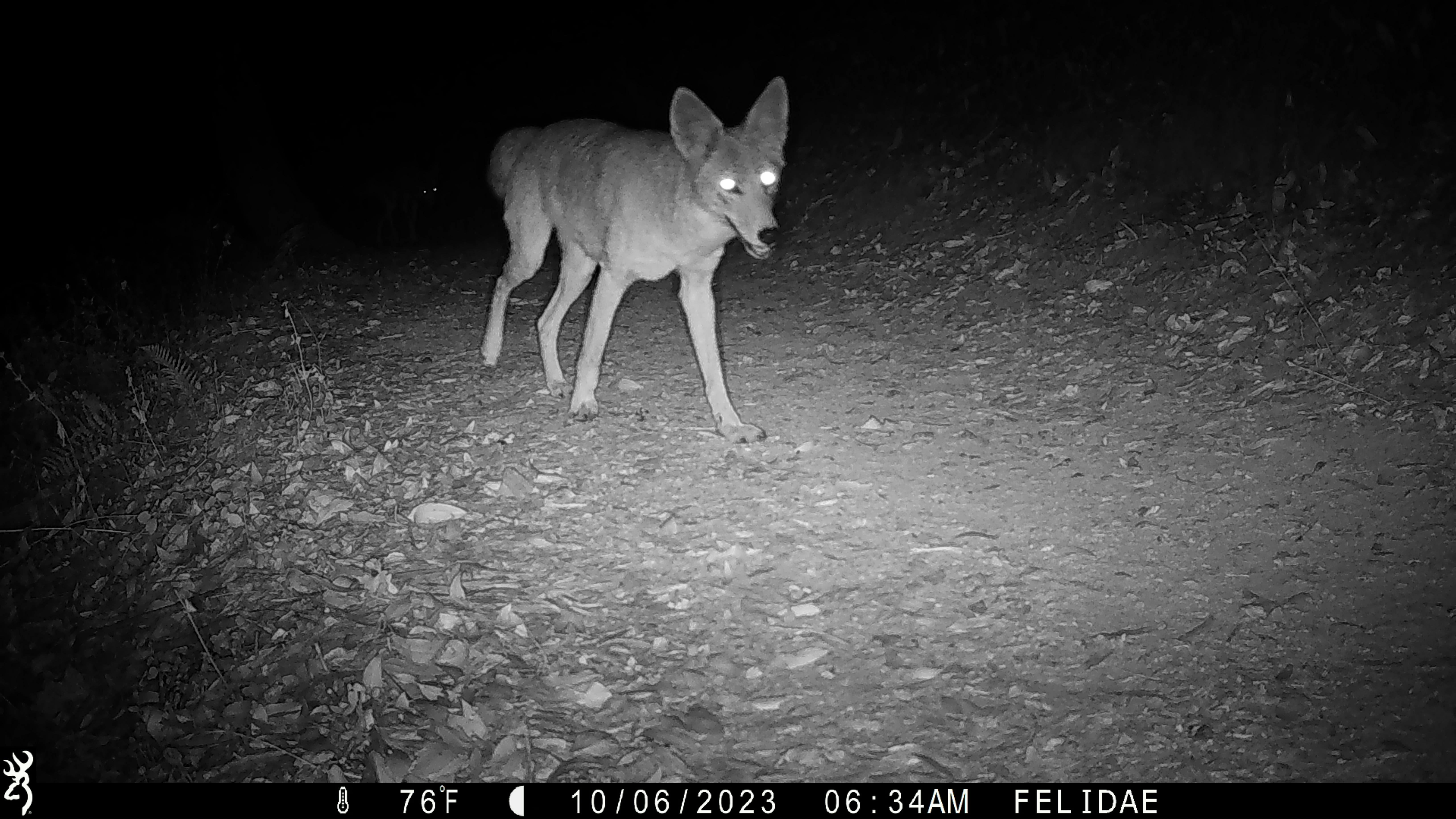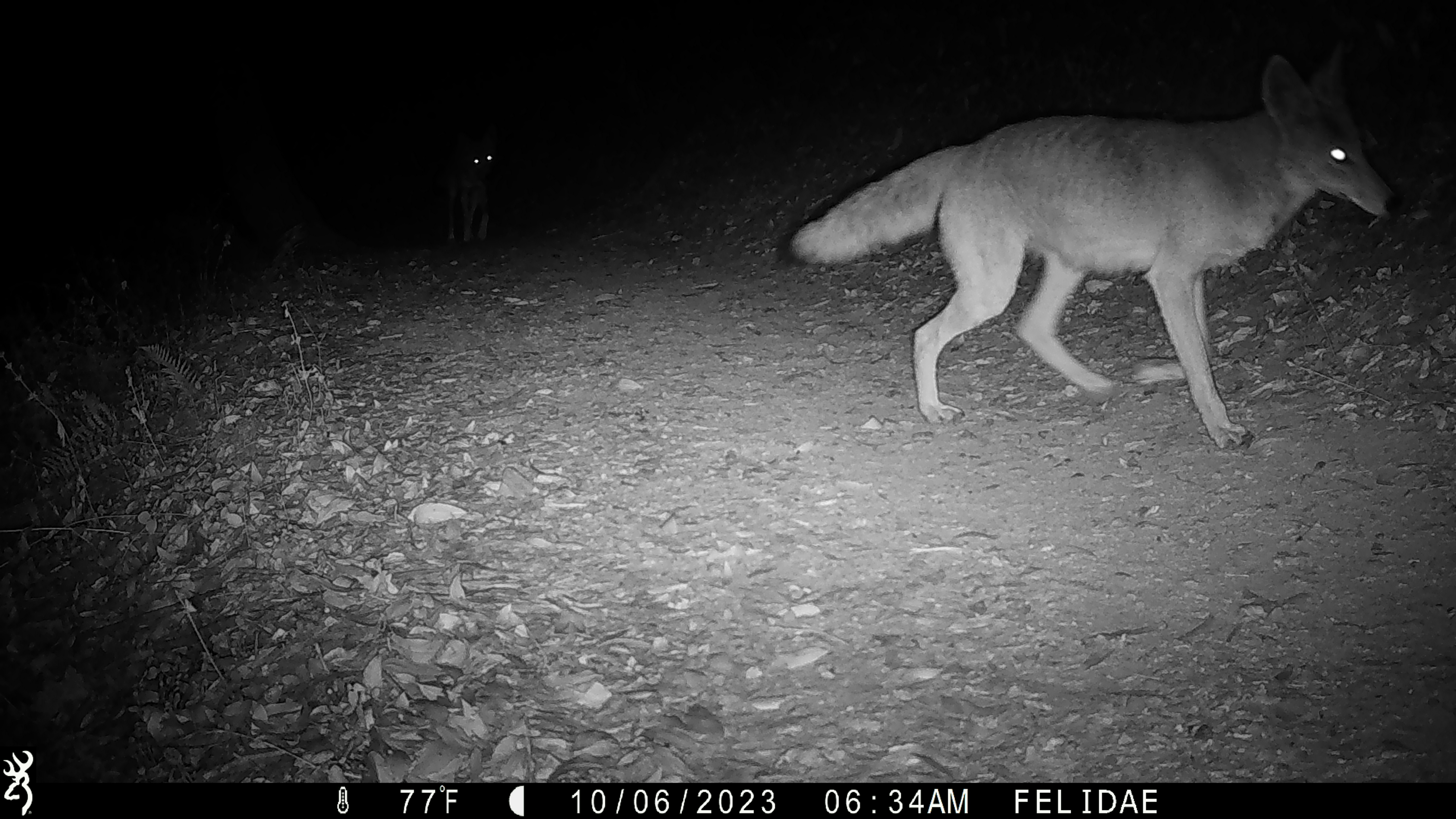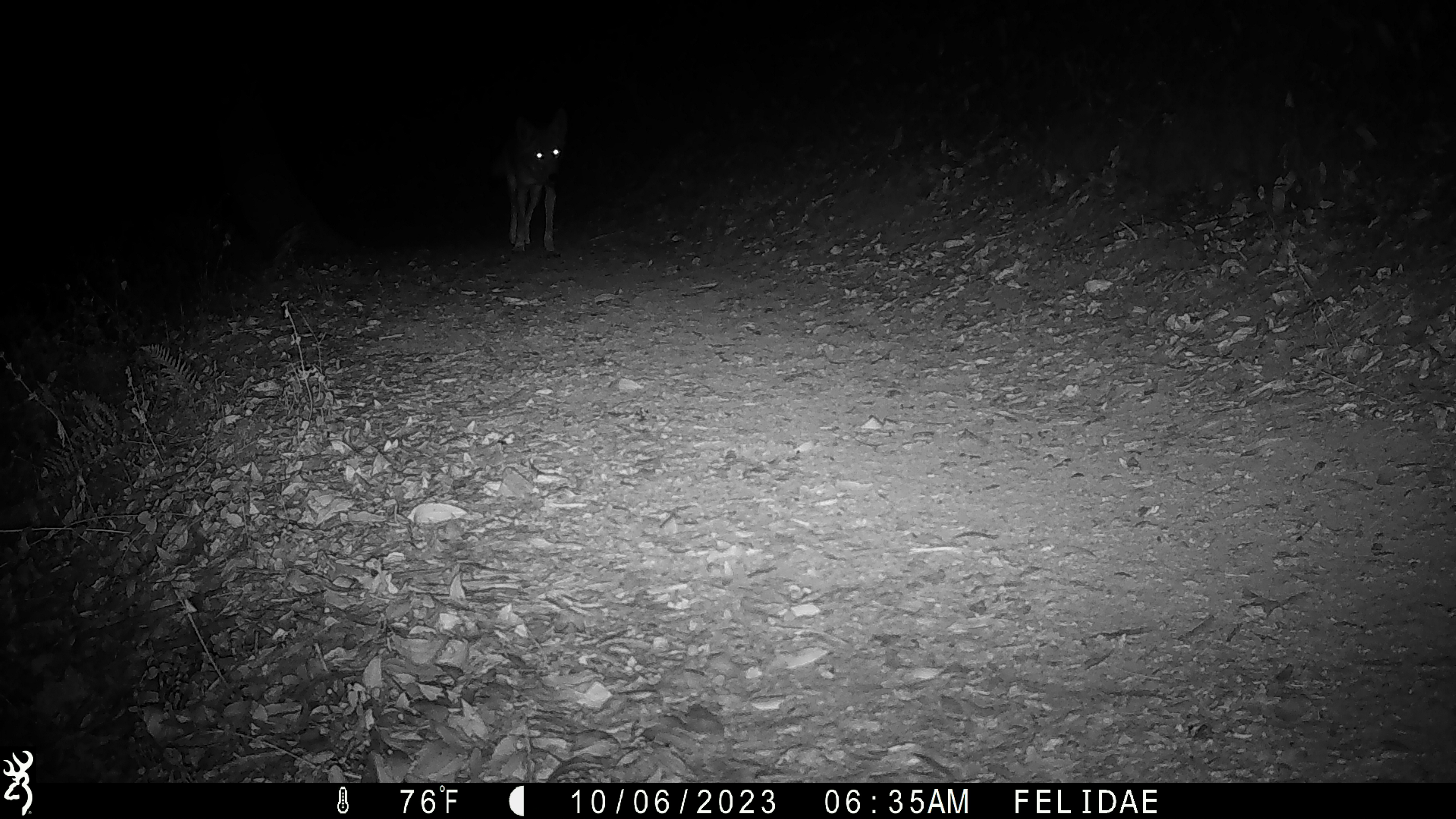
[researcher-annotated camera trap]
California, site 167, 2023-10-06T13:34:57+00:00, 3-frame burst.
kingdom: Animalia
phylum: Chordata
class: Mammalia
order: Carnivora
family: Canidae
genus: Canis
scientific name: Canis latrans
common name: coyote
Coyote (Canis latrans).